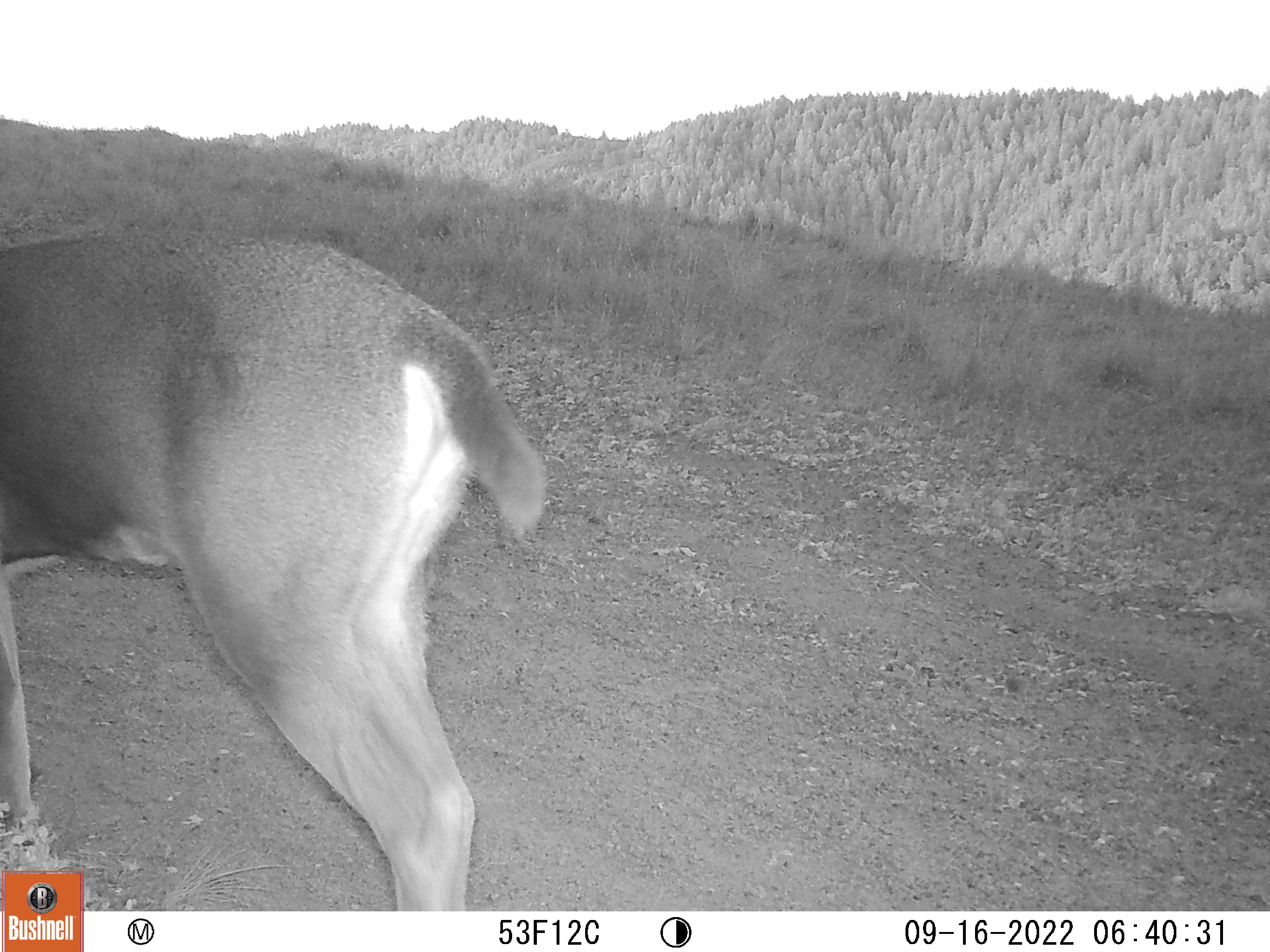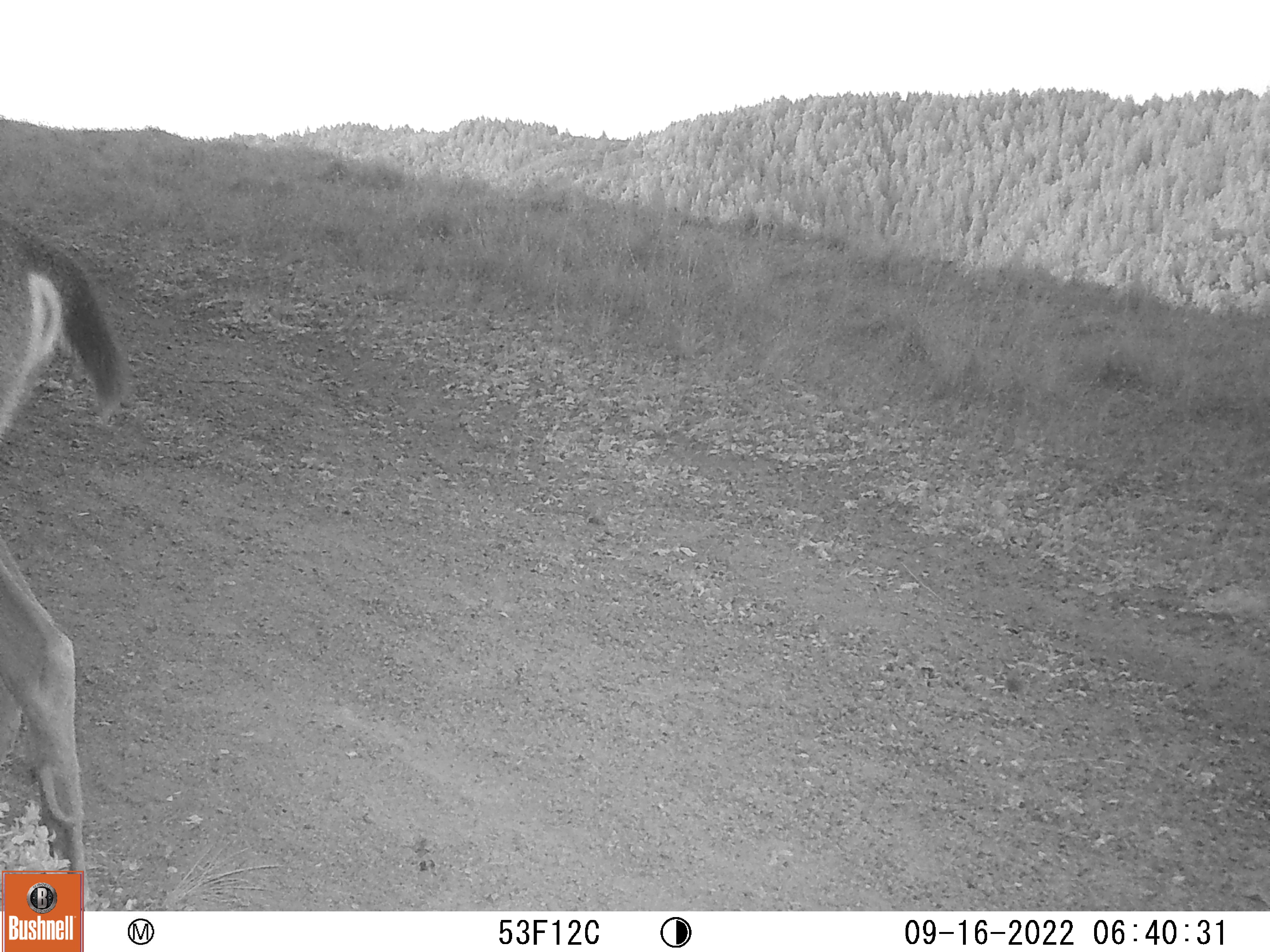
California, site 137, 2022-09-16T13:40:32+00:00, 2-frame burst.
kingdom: Animalia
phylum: Chordata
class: Mammalia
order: Artiodactyla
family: Cervidae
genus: Odocoileus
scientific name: Odocoileus hemionus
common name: mule deer